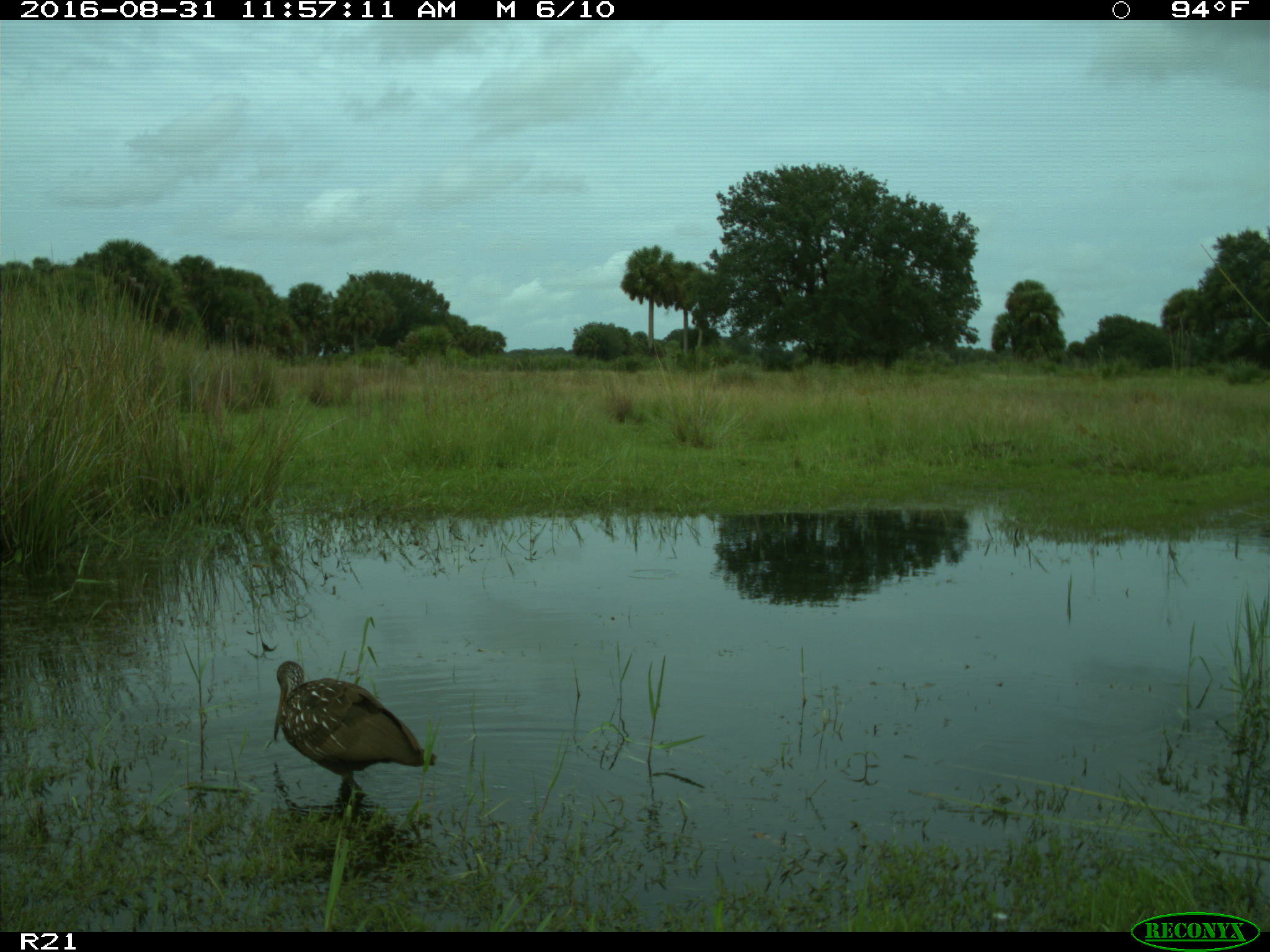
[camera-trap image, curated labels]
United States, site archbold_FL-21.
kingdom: Animalia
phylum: Chordata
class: Aves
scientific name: Aves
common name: birds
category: unidentified bird